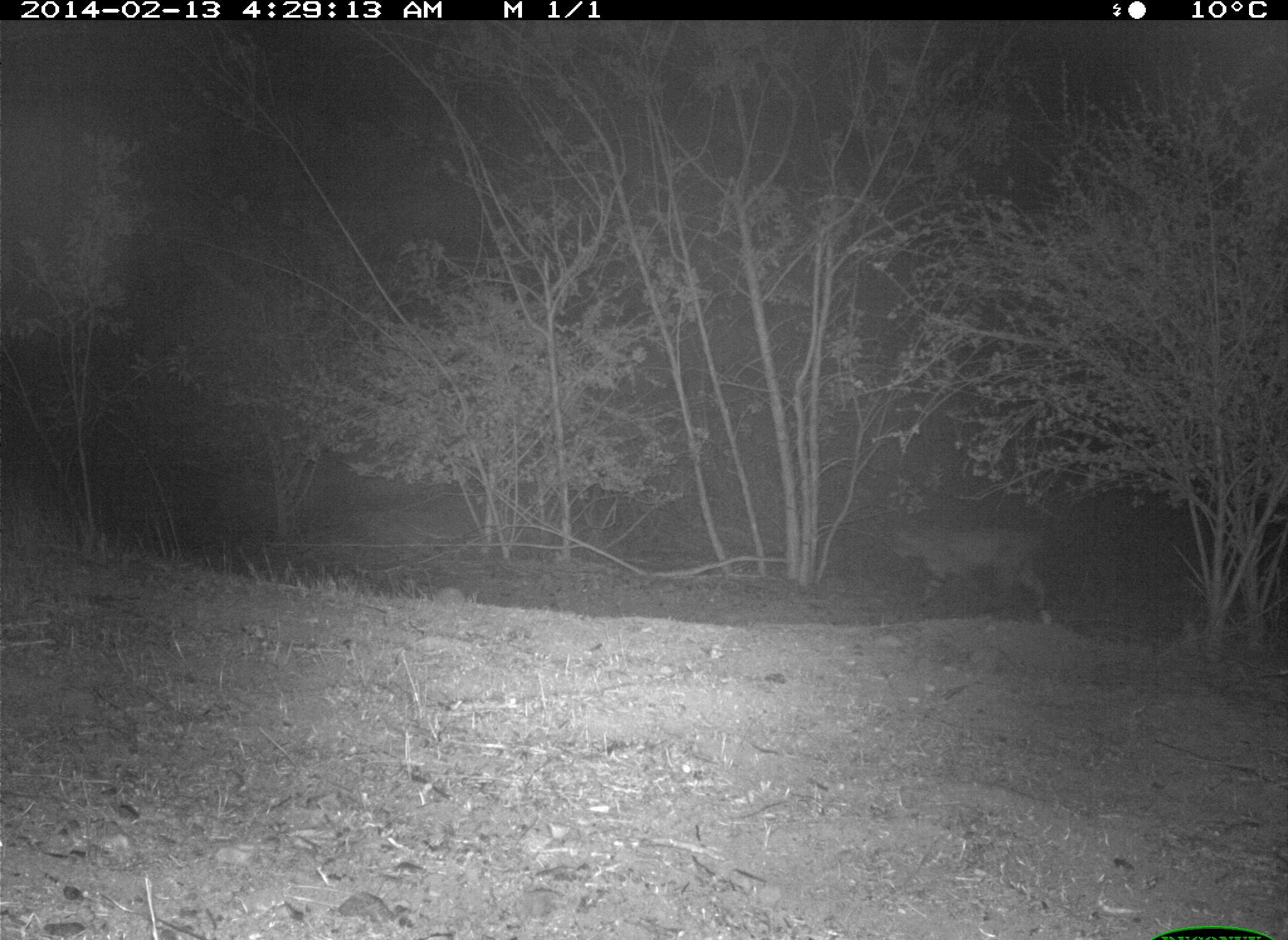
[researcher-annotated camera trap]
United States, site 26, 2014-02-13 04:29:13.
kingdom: Animalia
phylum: Chordata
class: Mammalia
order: Carnivora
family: Felidae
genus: Lynx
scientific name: Lynx rufus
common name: bobcat